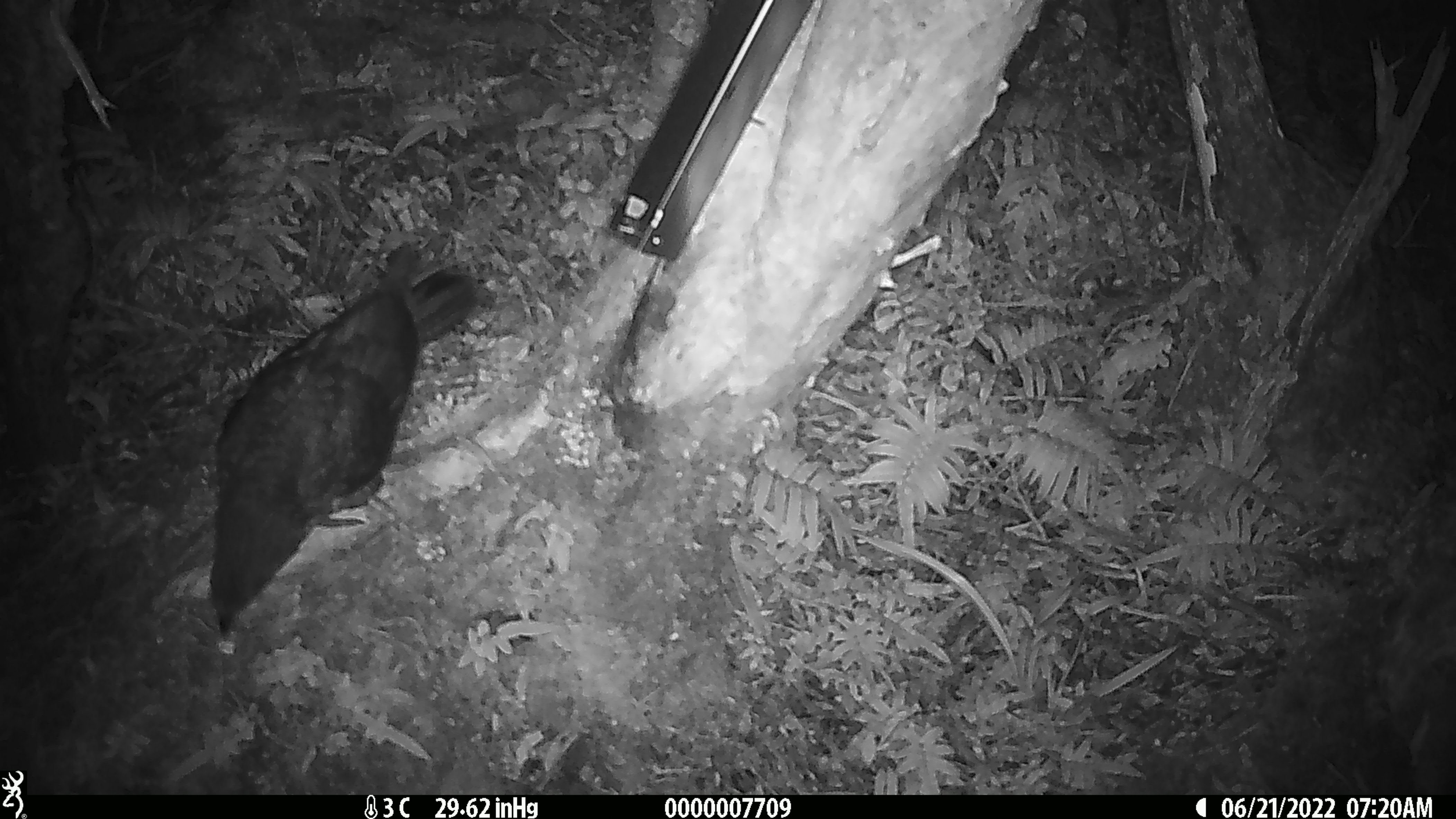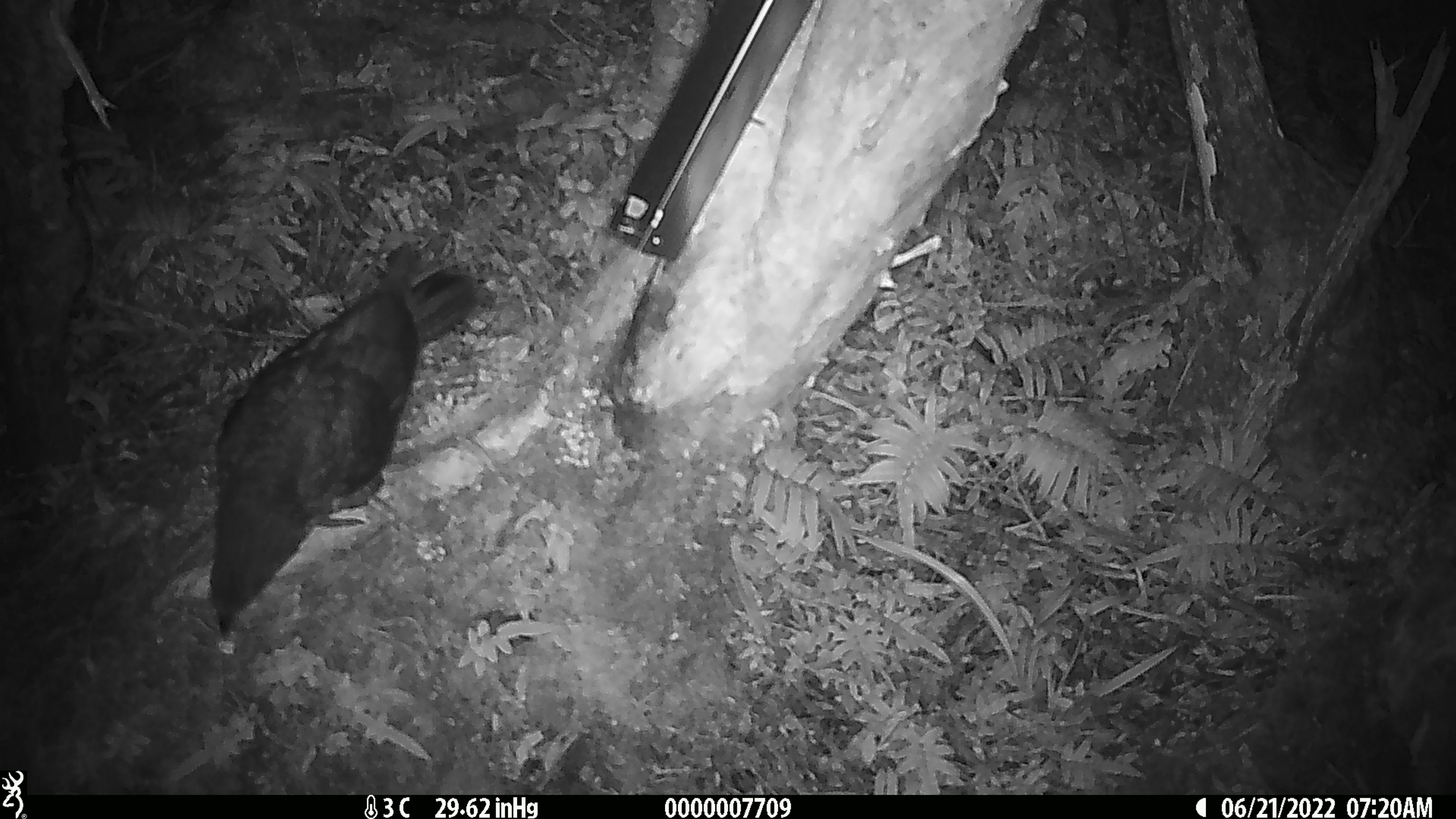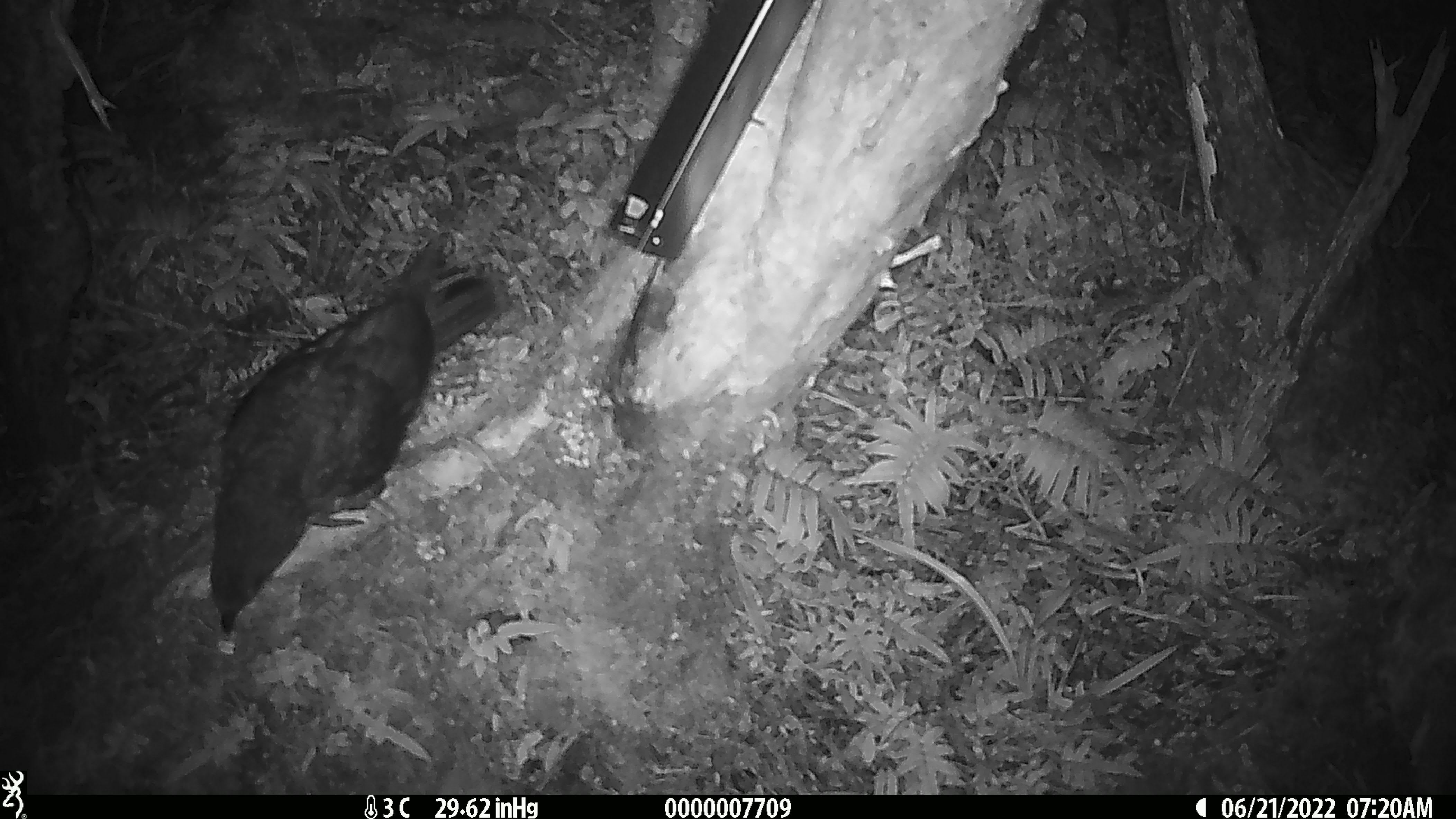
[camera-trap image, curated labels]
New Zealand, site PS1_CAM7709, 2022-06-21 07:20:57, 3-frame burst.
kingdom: Animalia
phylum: Chordata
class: Aves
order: Psittaciformes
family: Strigopidae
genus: Nestor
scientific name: Nestor notabilis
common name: kea